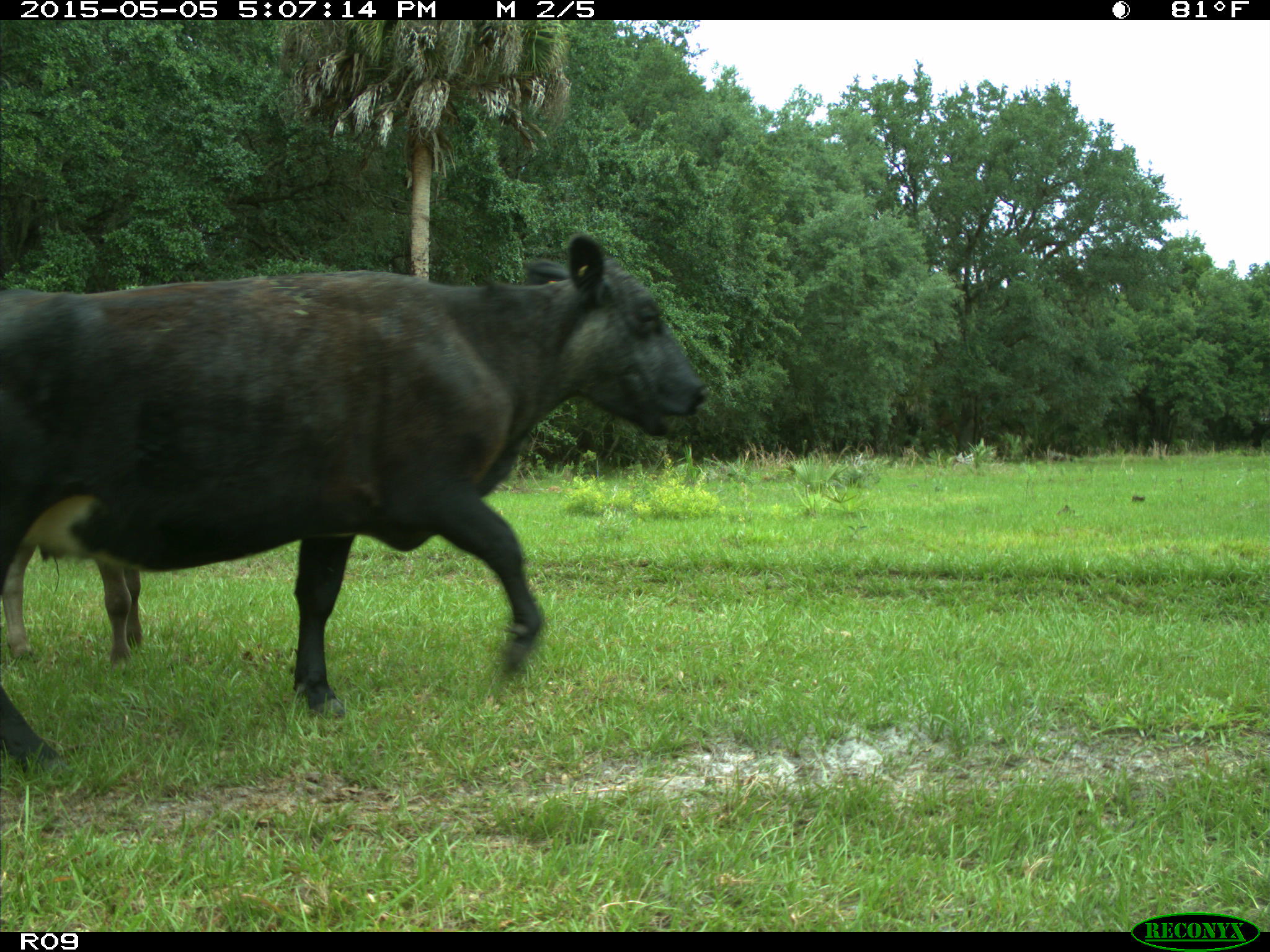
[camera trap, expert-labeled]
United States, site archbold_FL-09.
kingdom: Animalia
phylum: Chordata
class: Mammalia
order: Artiodactyla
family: Bovidae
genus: Bos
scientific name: Bos taurus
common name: domestic cow